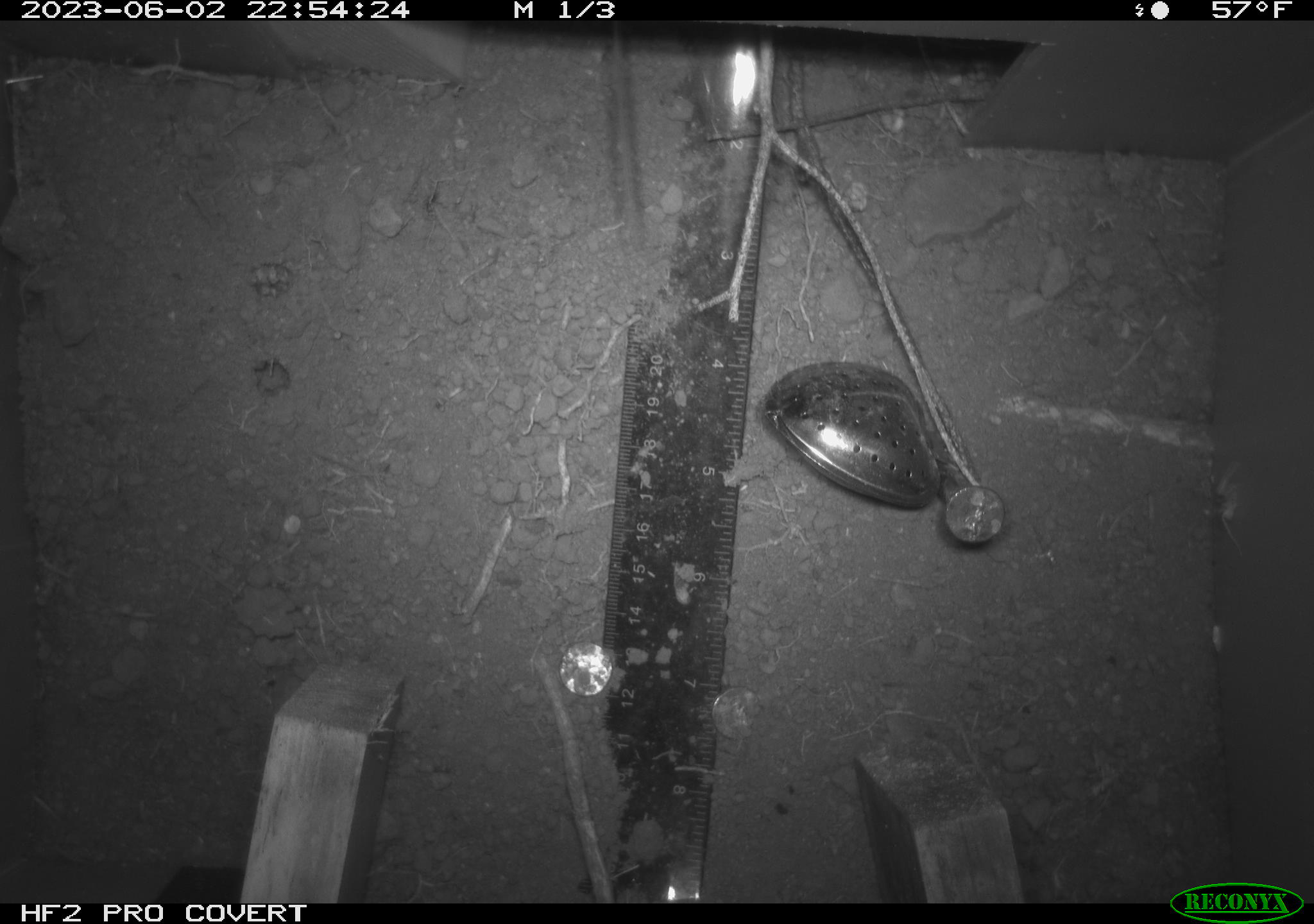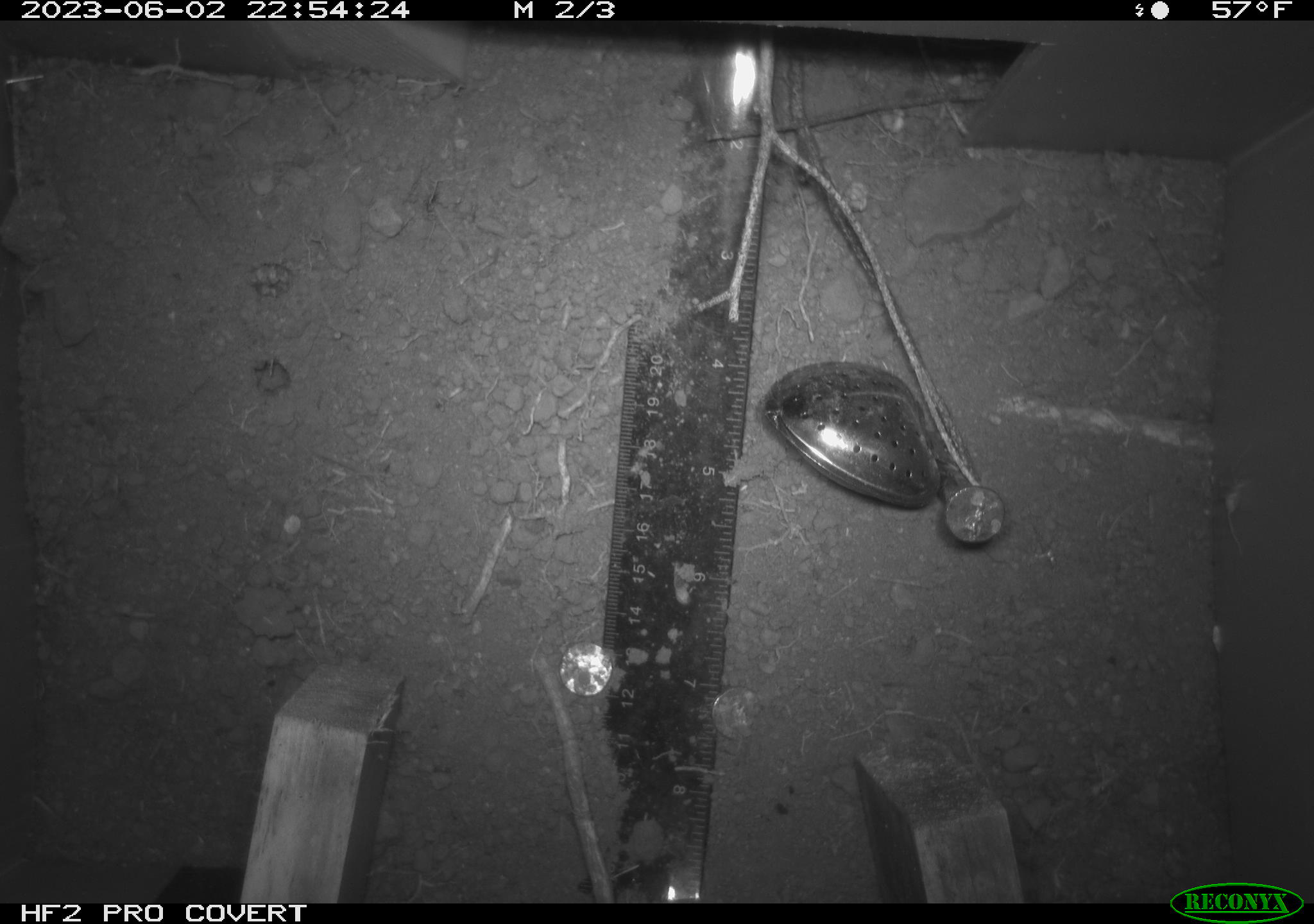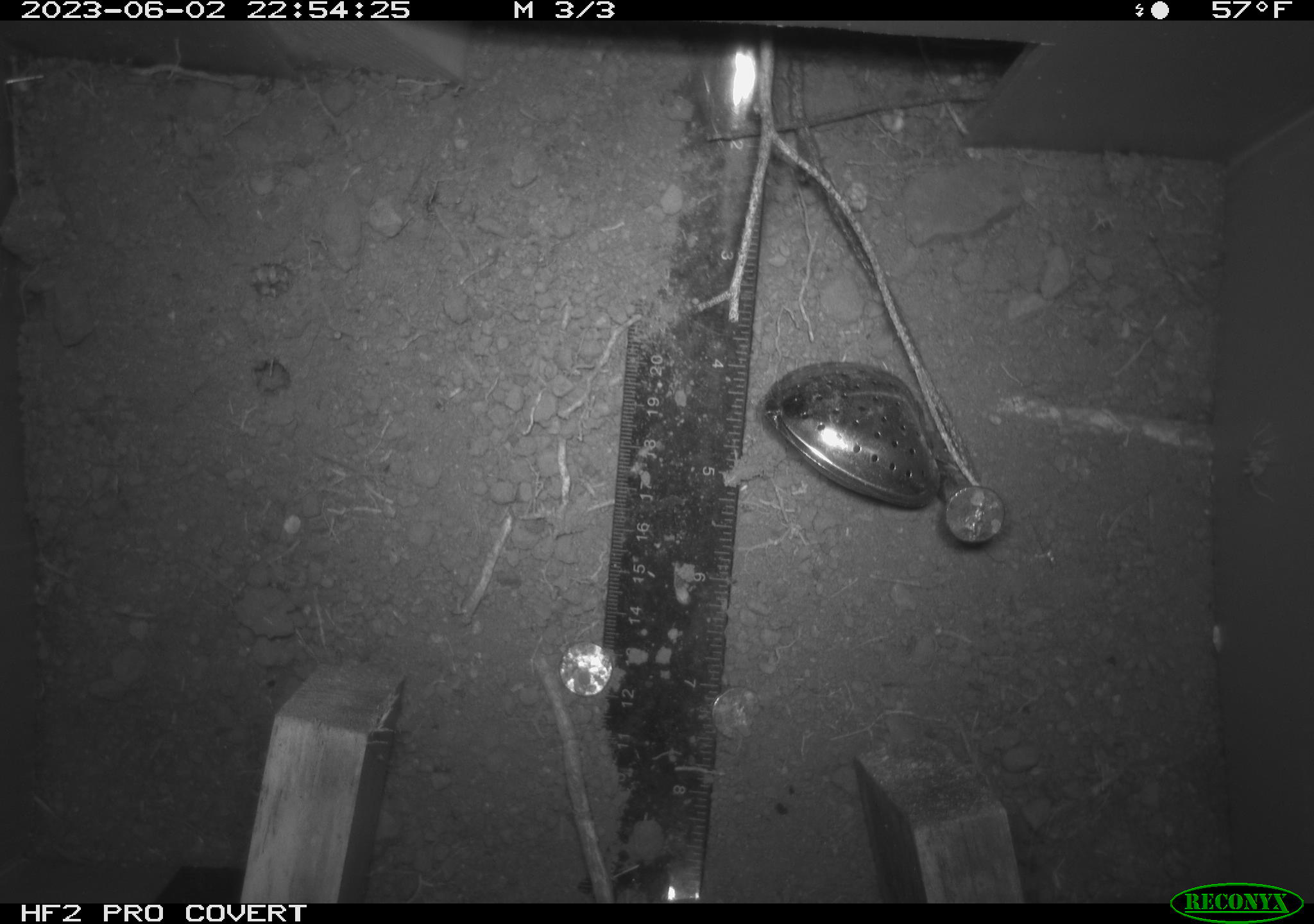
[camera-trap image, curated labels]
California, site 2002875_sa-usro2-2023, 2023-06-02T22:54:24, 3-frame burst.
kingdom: Animalia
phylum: Chordata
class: Mammalia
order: Rodentia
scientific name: Rodentia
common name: mouse species